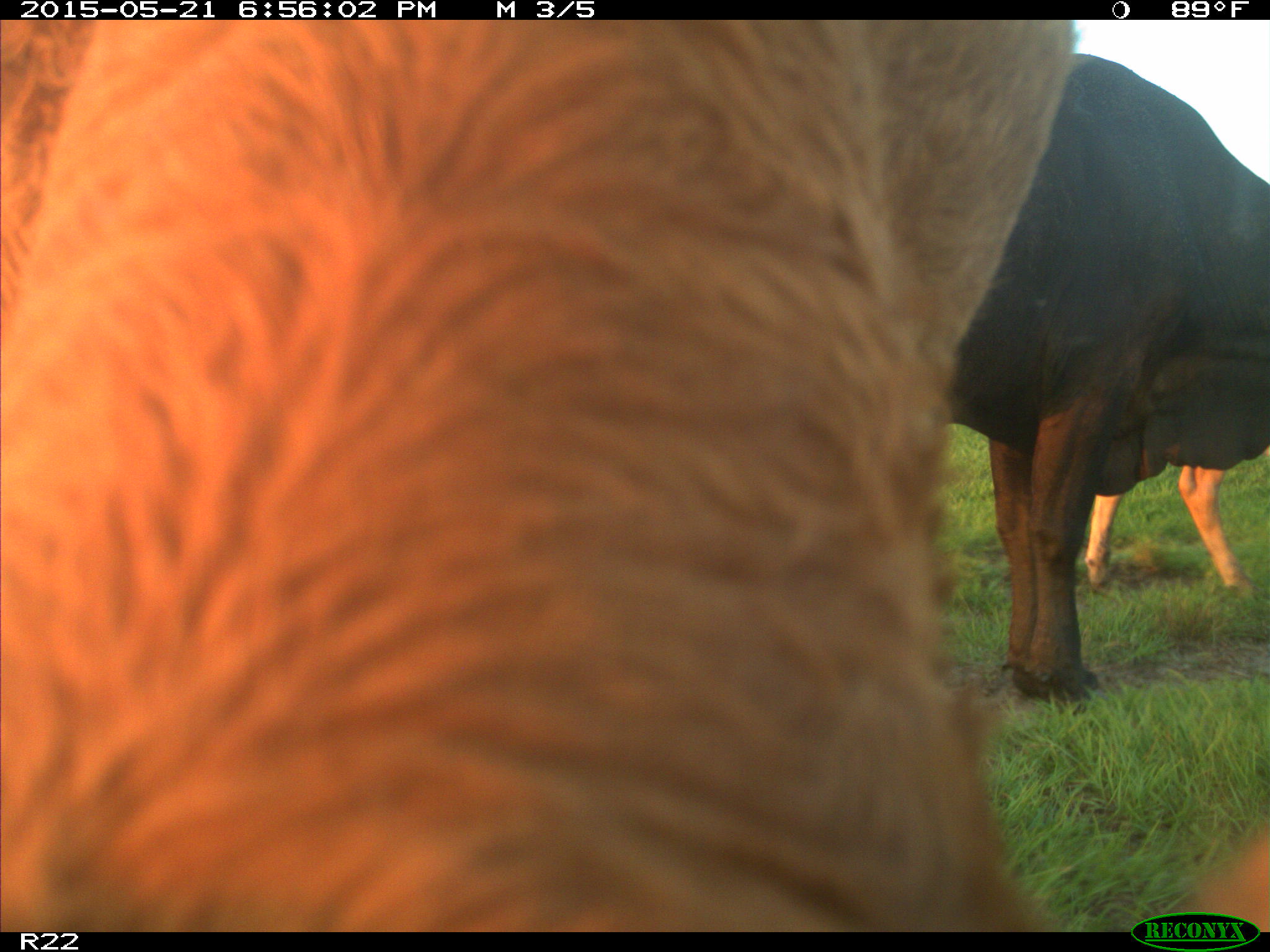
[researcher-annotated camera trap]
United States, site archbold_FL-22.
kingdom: Animalia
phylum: Chordata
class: Mammalia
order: Artiodactyla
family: Bovidae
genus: Bos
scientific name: Bos taurus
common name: domestic cow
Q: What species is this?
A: Bos taurus (domestic cow).